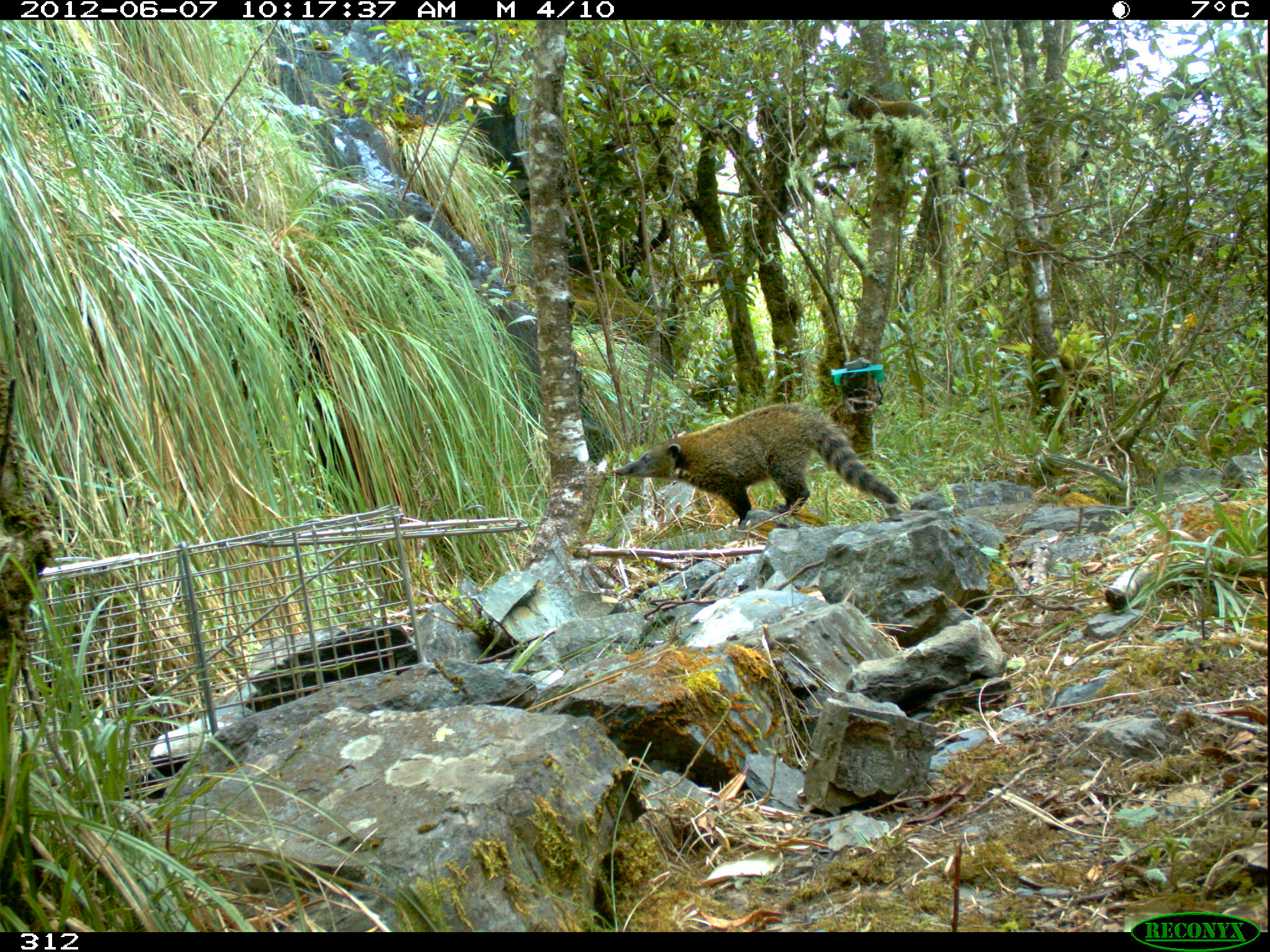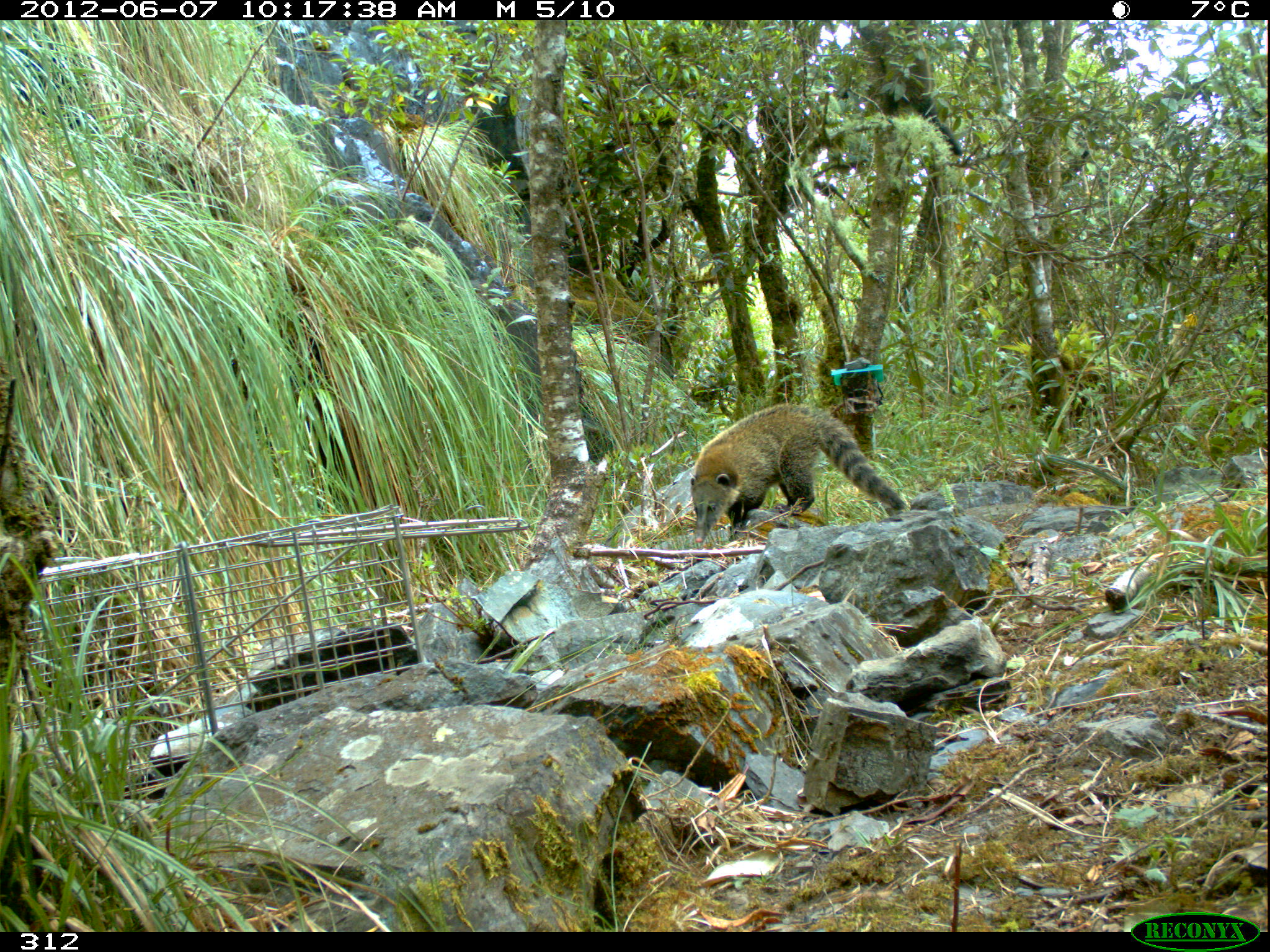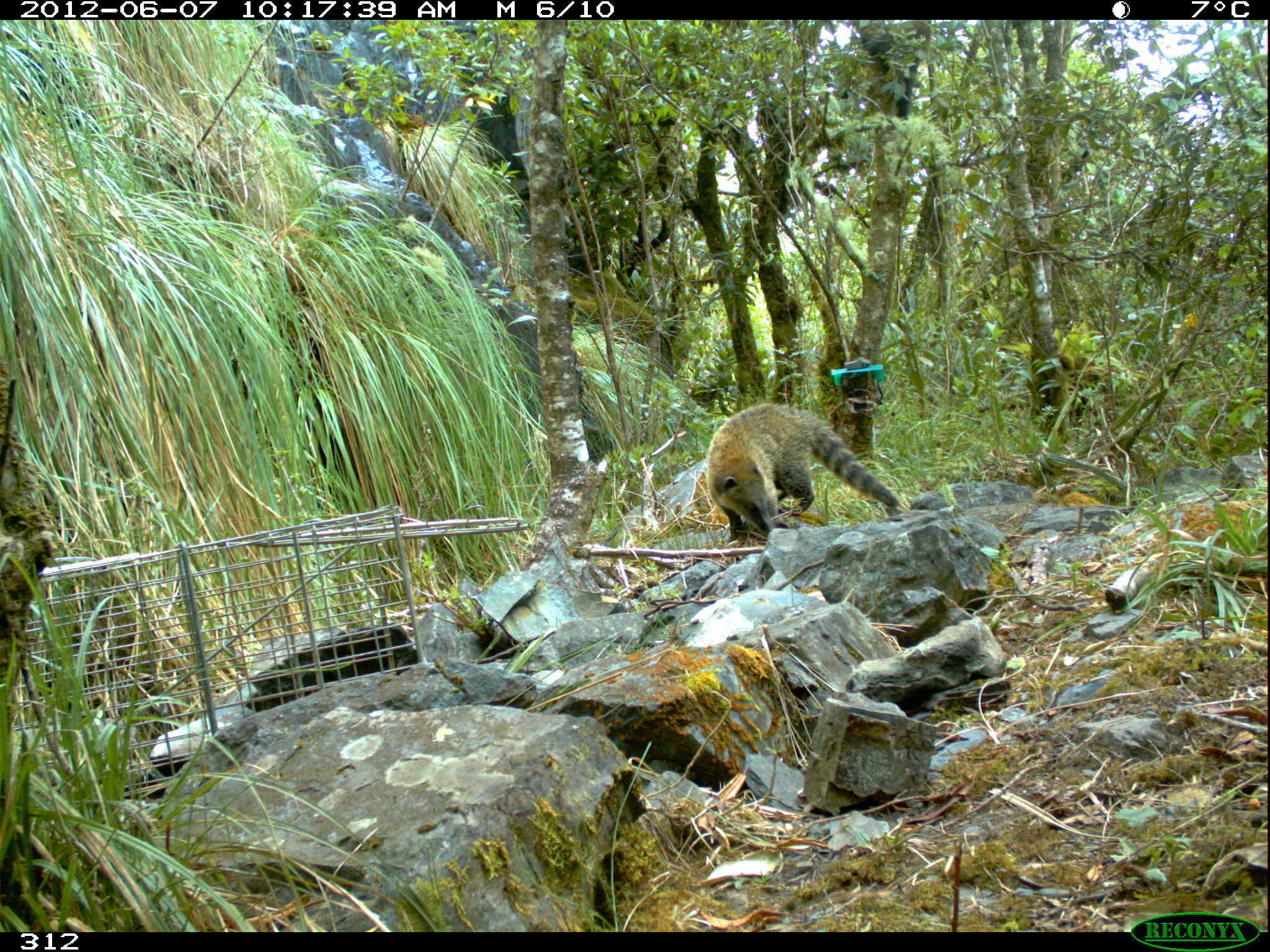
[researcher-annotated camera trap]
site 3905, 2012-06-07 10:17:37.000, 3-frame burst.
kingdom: Animalia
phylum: Chordata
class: Mammalia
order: Carnivora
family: Procyonidae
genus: Nasua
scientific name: Nasua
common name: coatis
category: unknown coati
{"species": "unknown coati (coatis) (Nasua)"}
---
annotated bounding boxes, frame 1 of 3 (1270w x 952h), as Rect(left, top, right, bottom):
unknown coati: Rect(611, 402, 899, 527)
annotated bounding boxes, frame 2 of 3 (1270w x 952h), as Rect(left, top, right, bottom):
unknown coati: Rect(689, 403, 908, 544)